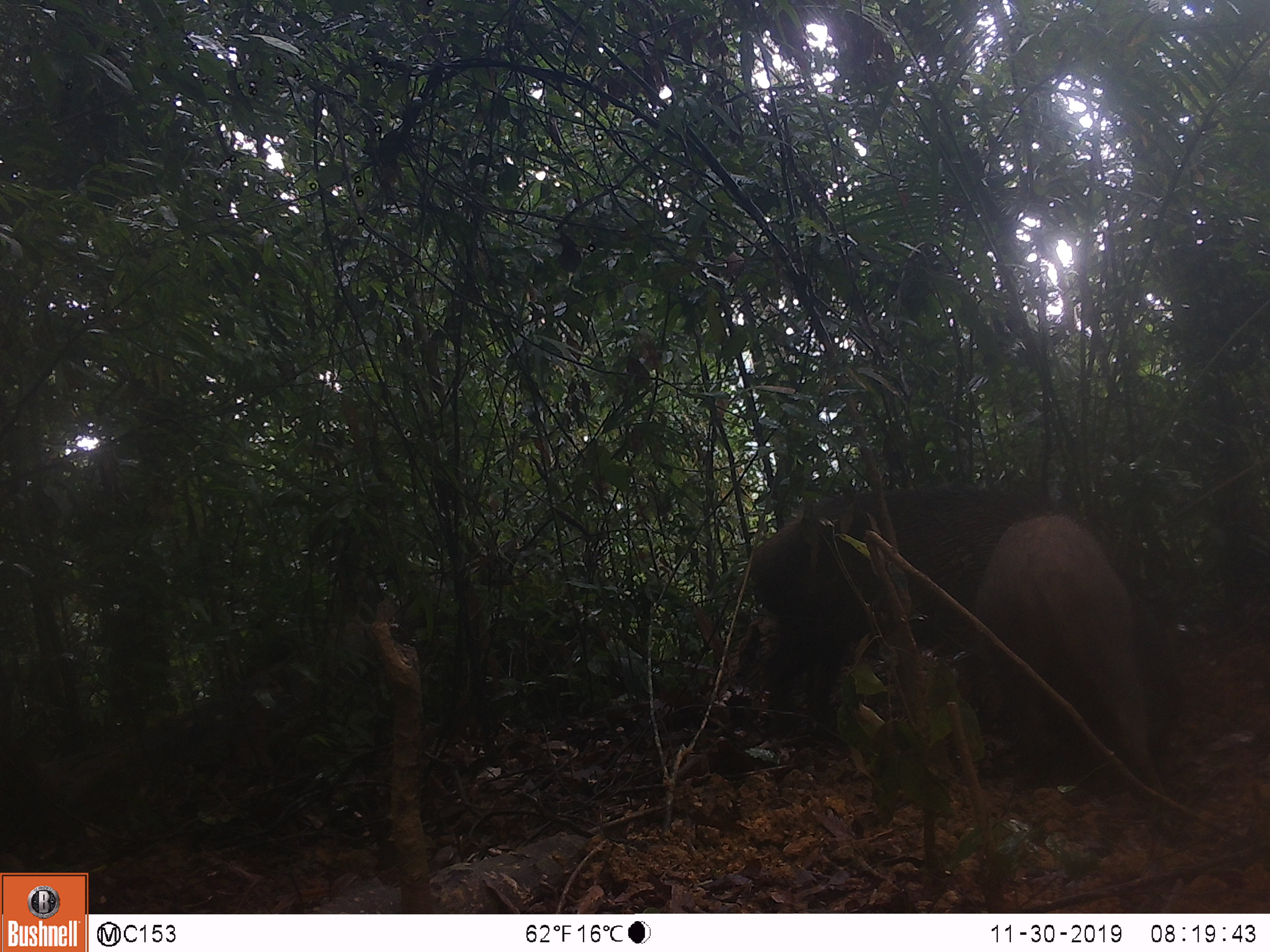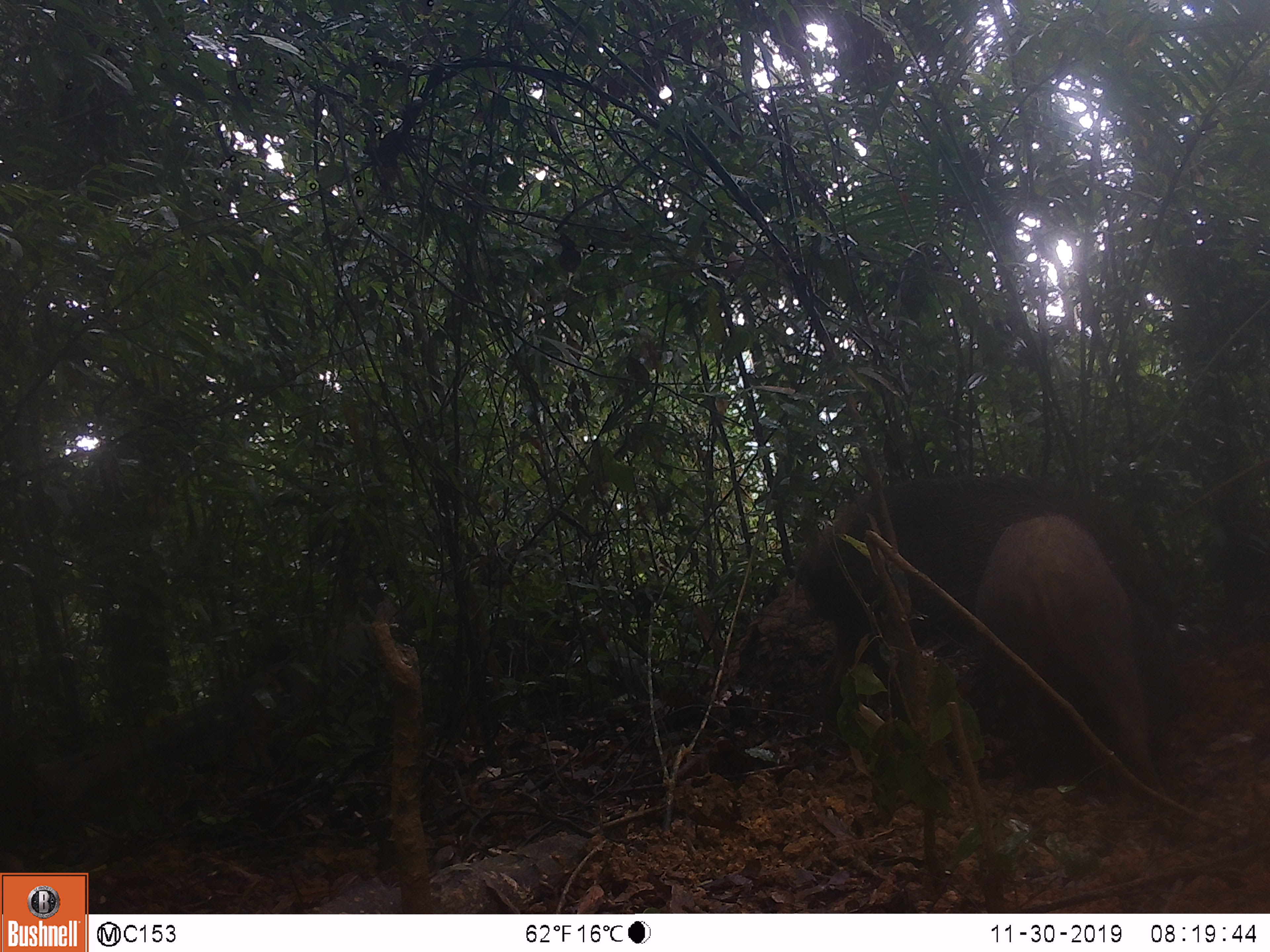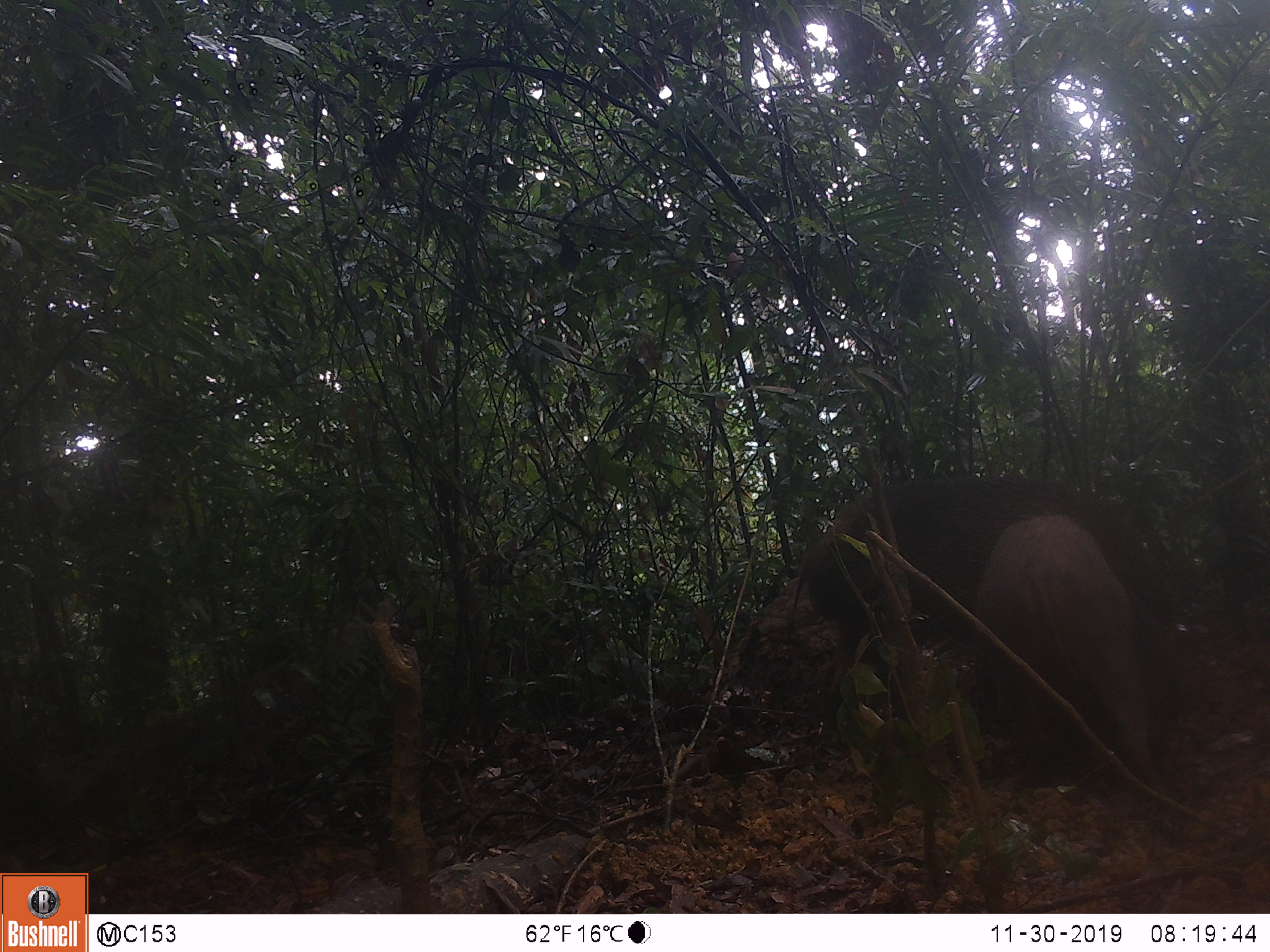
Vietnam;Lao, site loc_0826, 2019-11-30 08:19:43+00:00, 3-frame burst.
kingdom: Animalia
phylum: Chordata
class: Mammalia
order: Artiodactyla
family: Suidae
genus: Sus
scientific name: Sus scrofa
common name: eurasian wild pig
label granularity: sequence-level